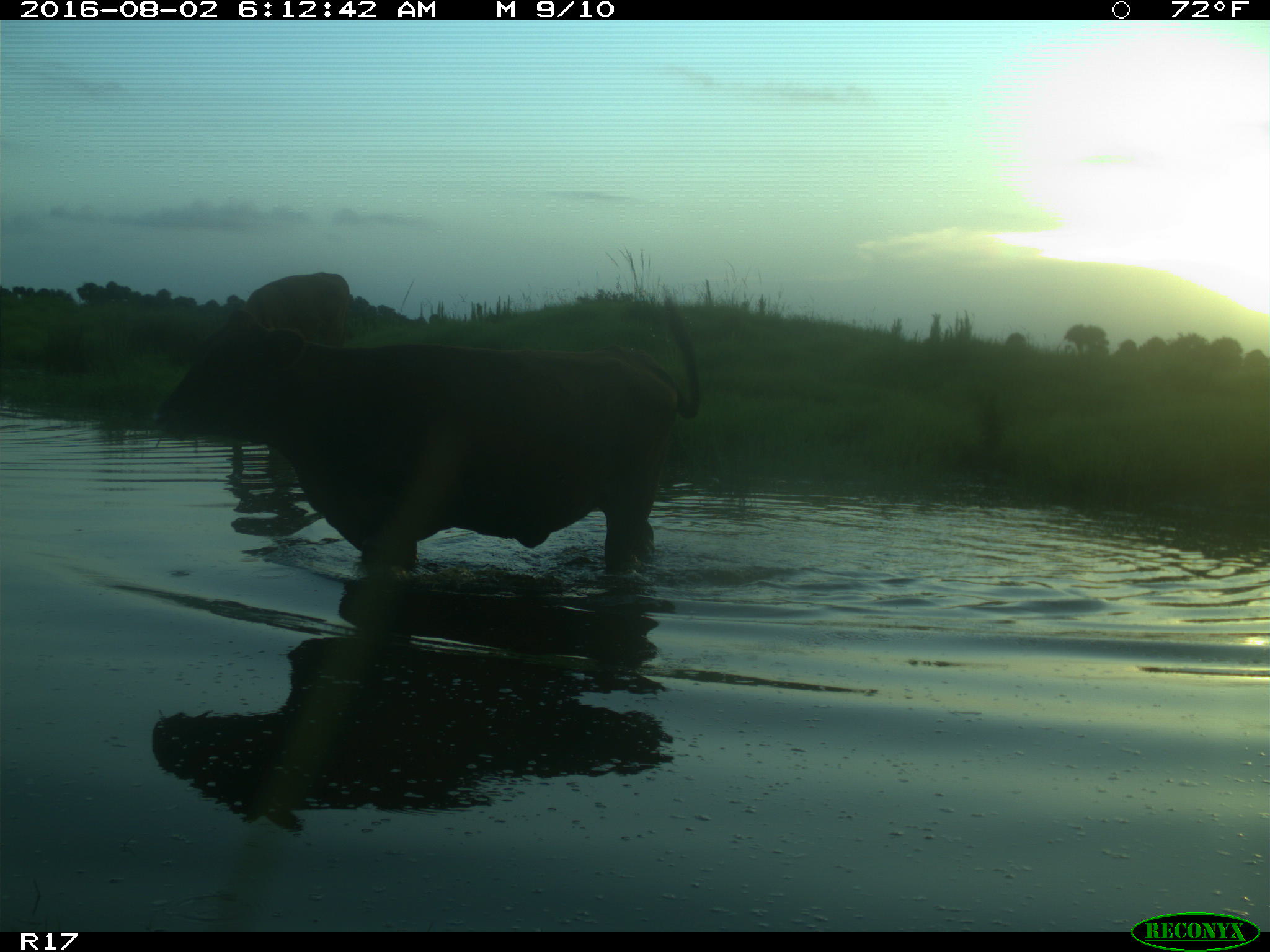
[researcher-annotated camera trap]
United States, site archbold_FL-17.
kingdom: Animalia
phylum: Chordata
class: Mammalia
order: Artiodactyla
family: Bovidae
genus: Bos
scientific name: Bos taurus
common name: domestic cow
Bos taurus (domestic cow).